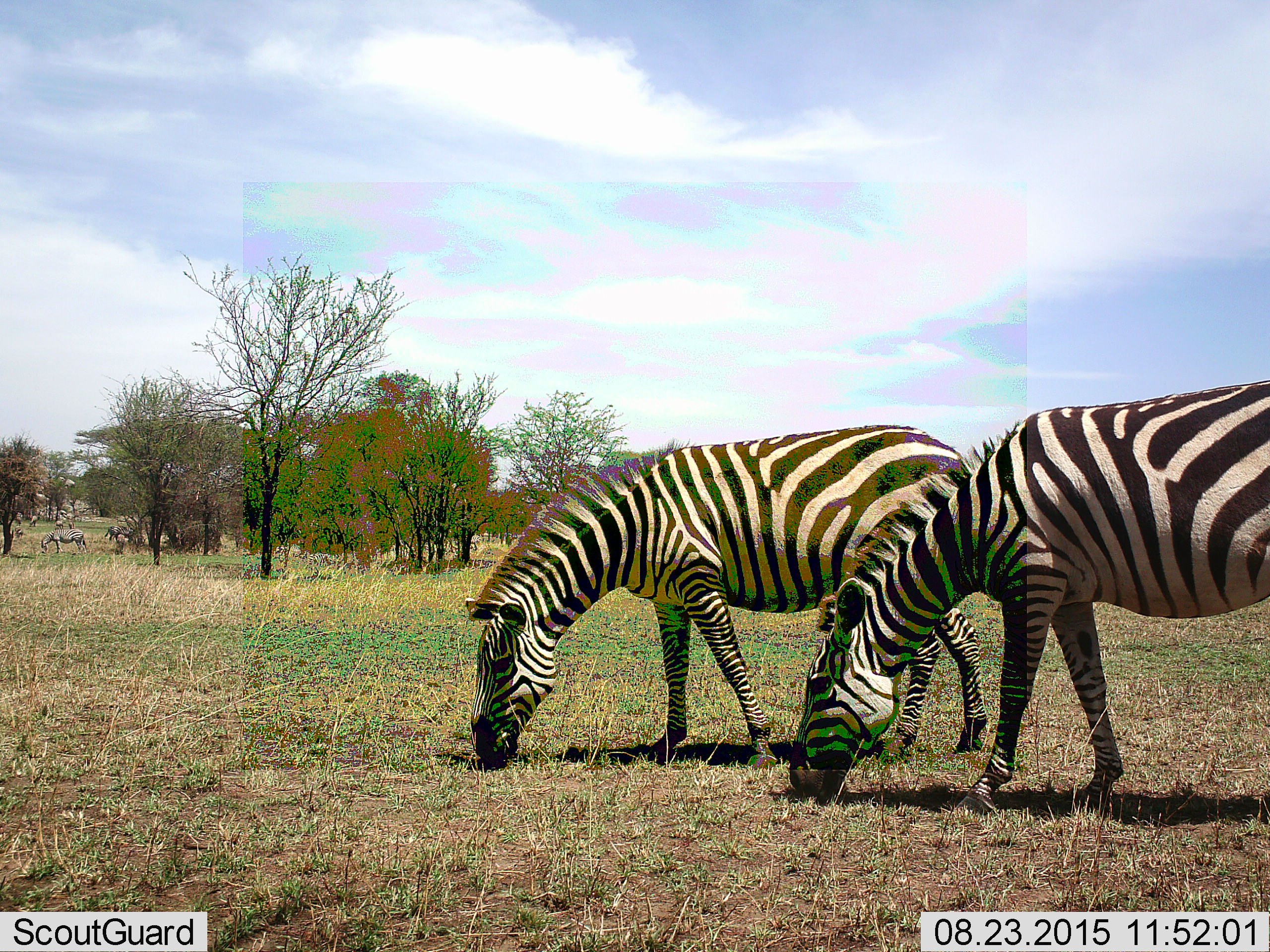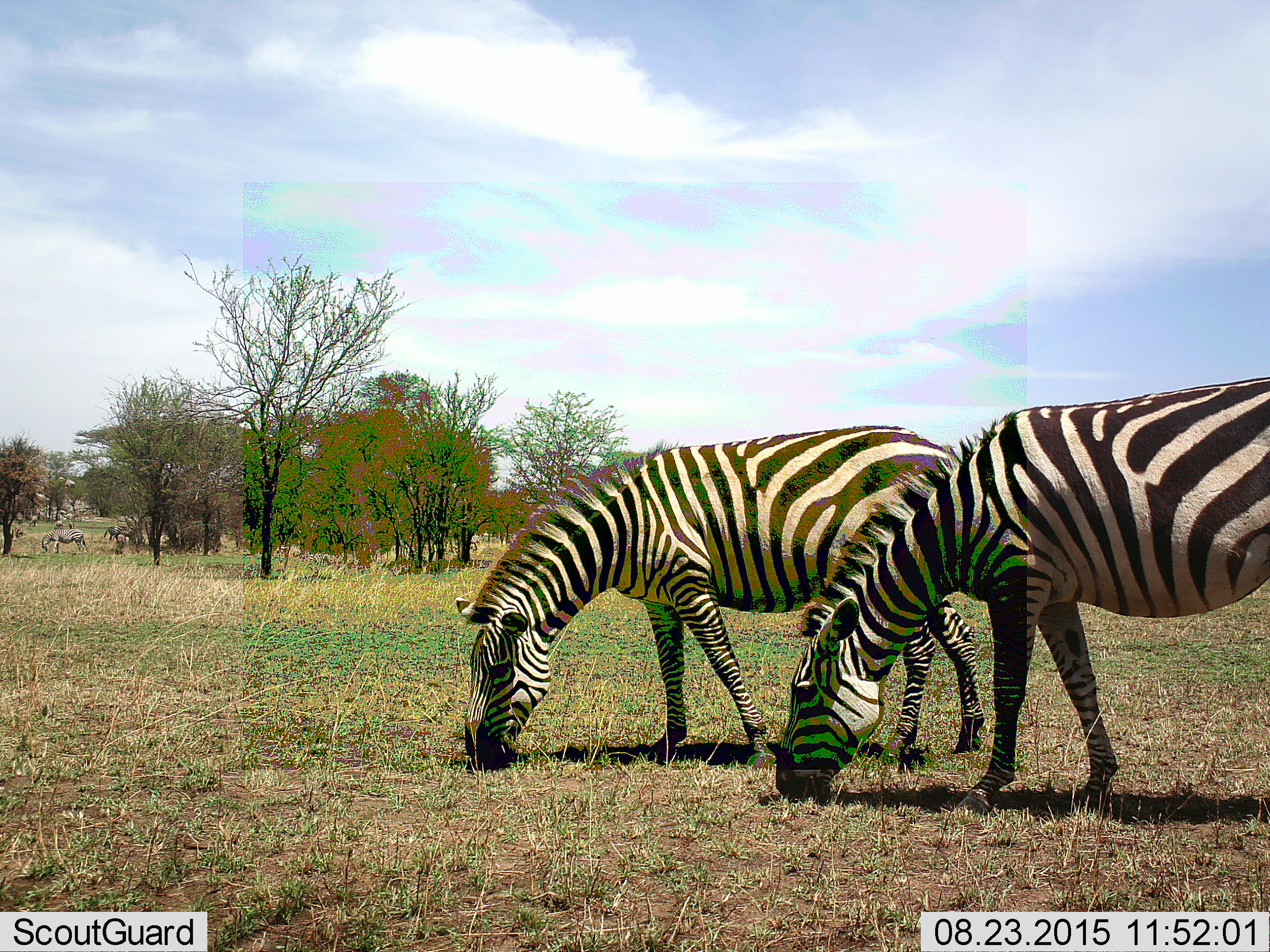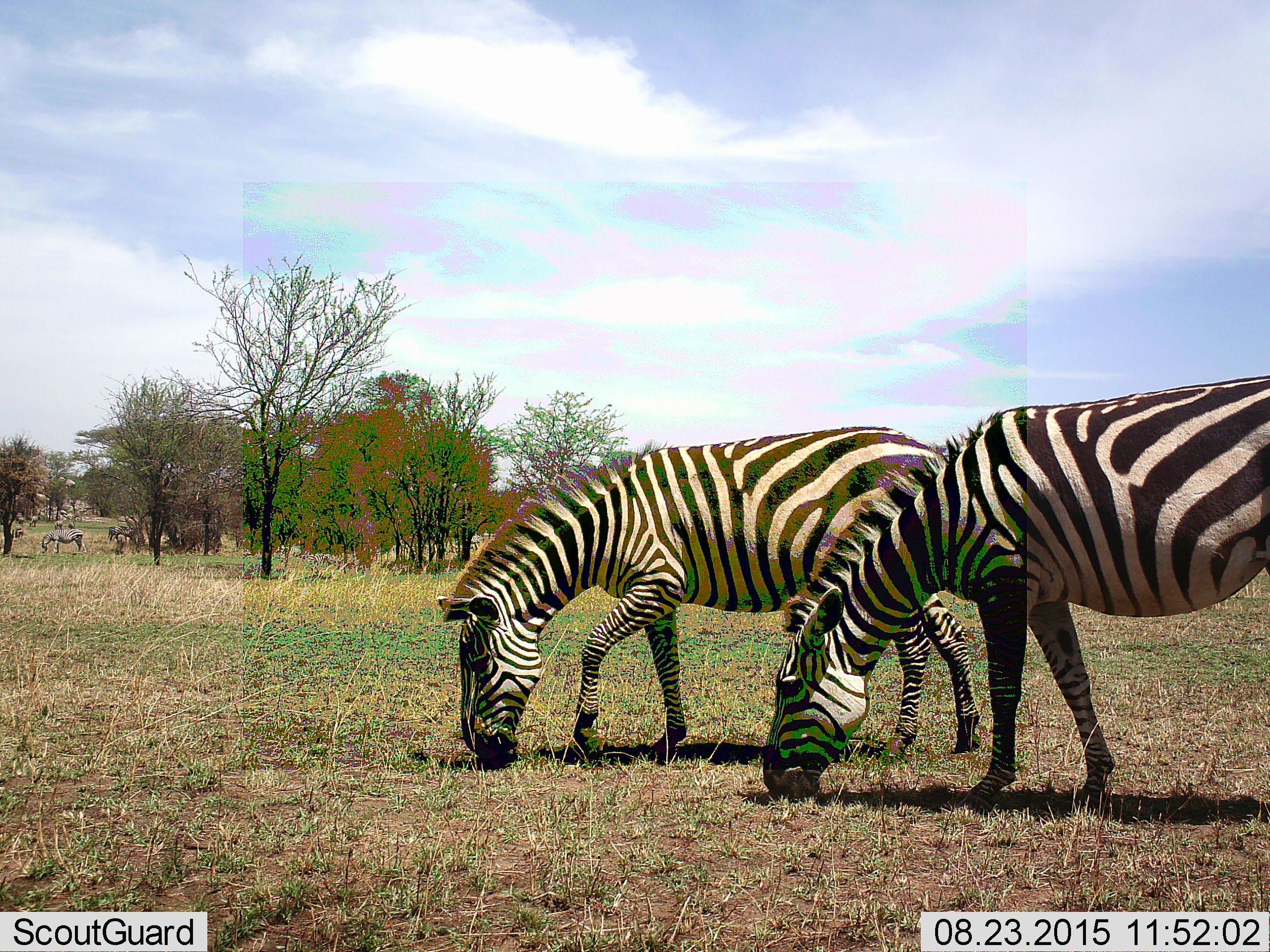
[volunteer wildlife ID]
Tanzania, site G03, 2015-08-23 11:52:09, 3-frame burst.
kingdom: Animalia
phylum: Chordata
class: Mammalia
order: Perissodactyla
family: Equidae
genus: Equus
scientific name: Equus quagga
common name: plains zebra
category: zebra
Zebra (plains zebra) (Equus quagga), count 8. Behavior (volunteer vote fractions): standing 50%, resting 0%, moving 28%, interacting 6%. Young present (vote fraction): 0%. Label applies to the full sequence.